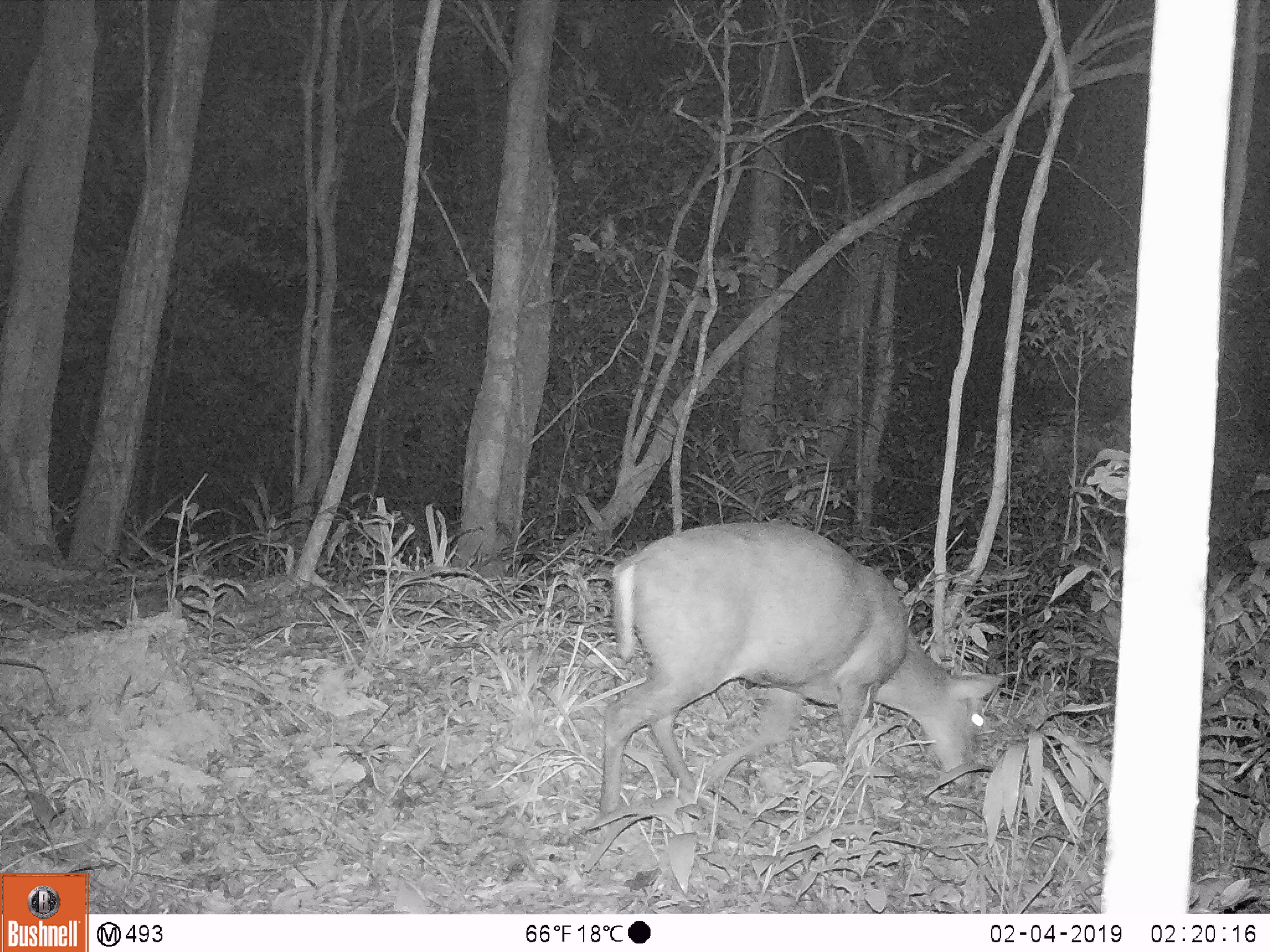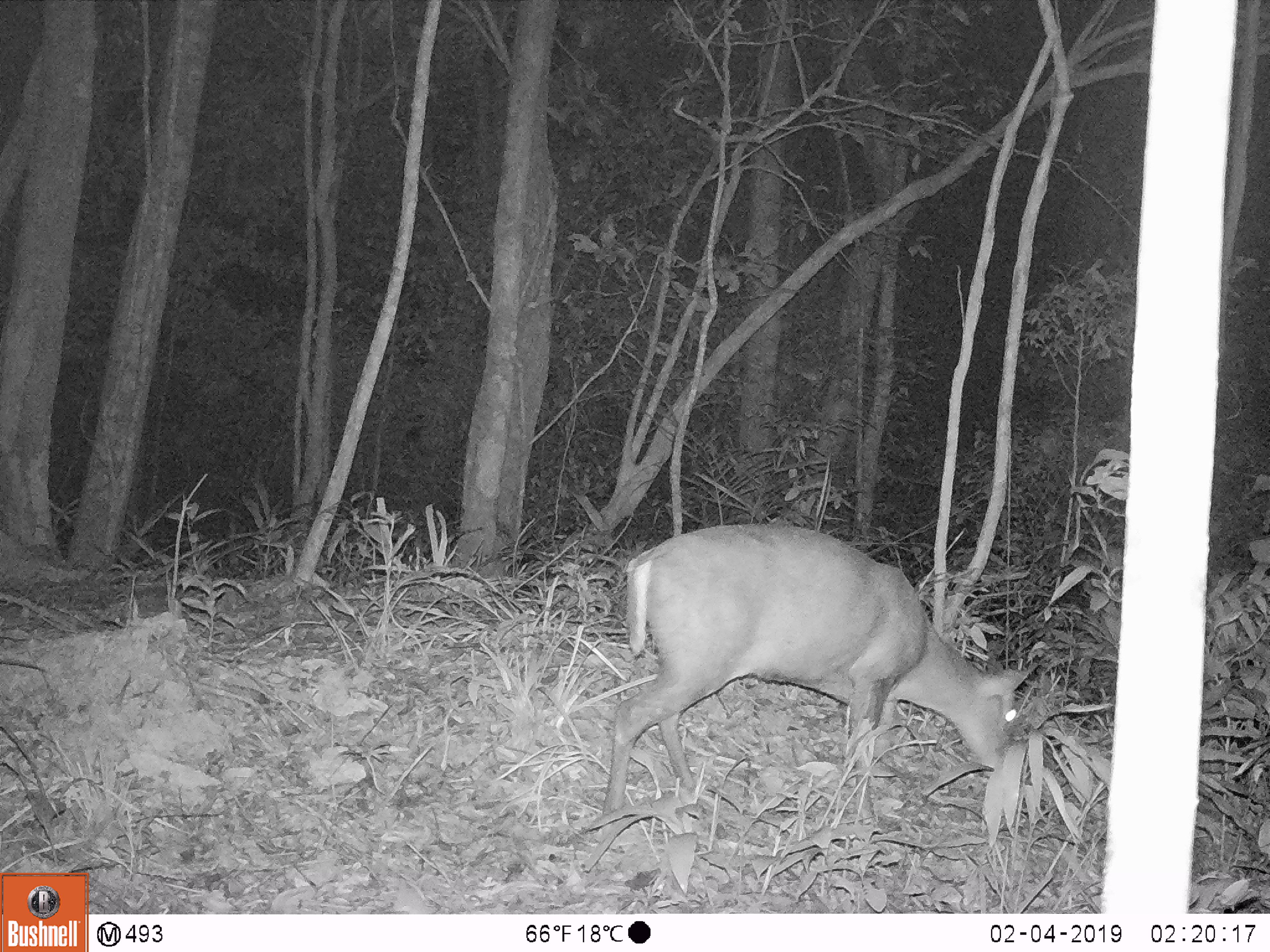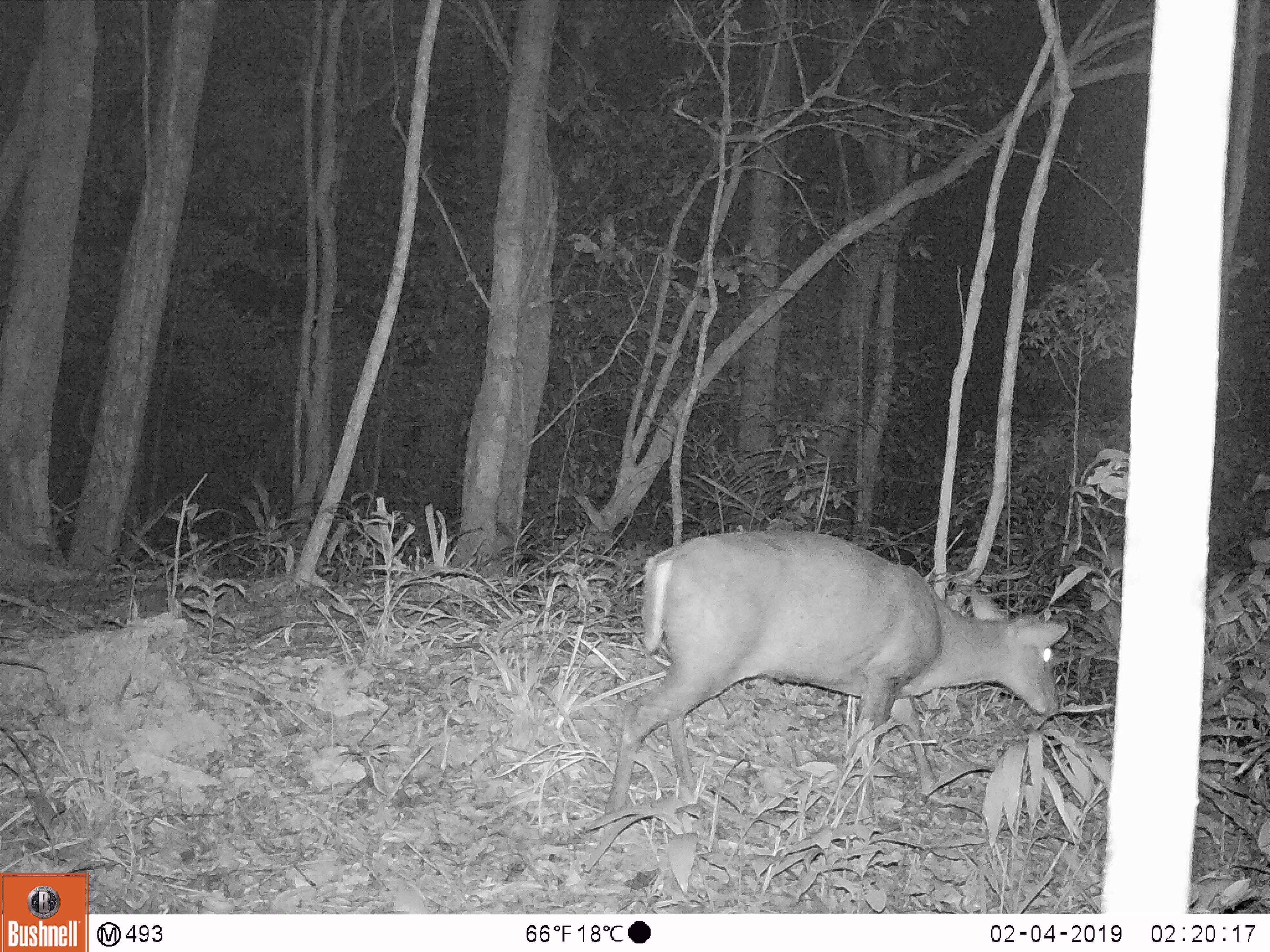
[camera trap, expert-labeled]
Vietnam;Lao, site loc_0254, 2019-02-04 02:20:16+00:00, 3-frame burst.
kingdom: Animalia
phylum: Chordata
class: Mammalia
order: Artiodactyla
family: Cervidae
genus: Muntiacus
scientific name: Muntiacus rooseveltorum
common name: roosevelt's muntjac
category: roosevelts muntjac group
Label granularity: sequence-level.